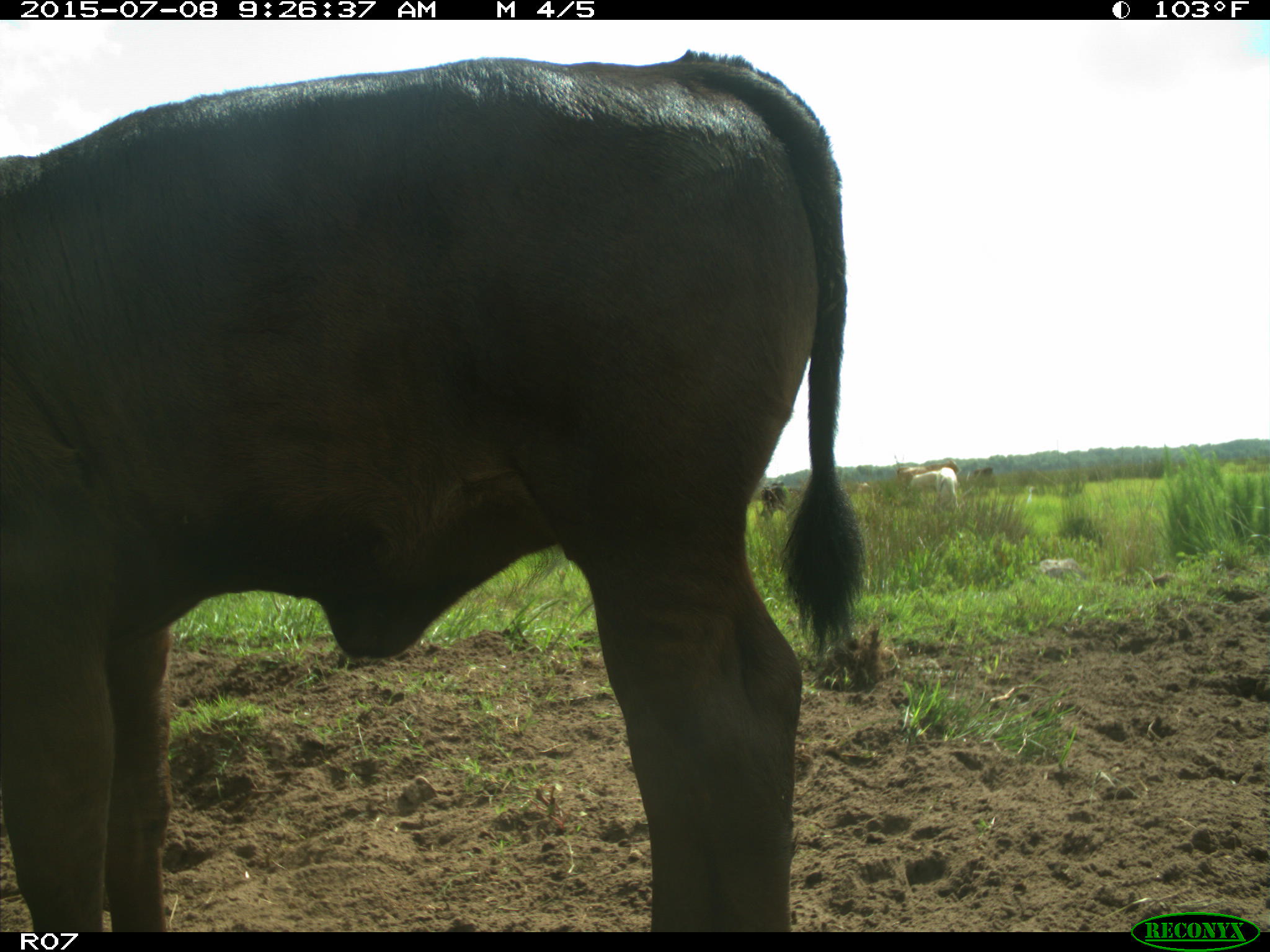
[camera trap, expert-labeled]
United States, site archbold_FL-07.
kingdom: Animalia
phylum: Chordata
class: Mammalia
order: Artiodactyla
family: Bovidae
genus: Bos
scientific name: Bos taurus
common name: domestic cow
Bos taurus (domestic cow).